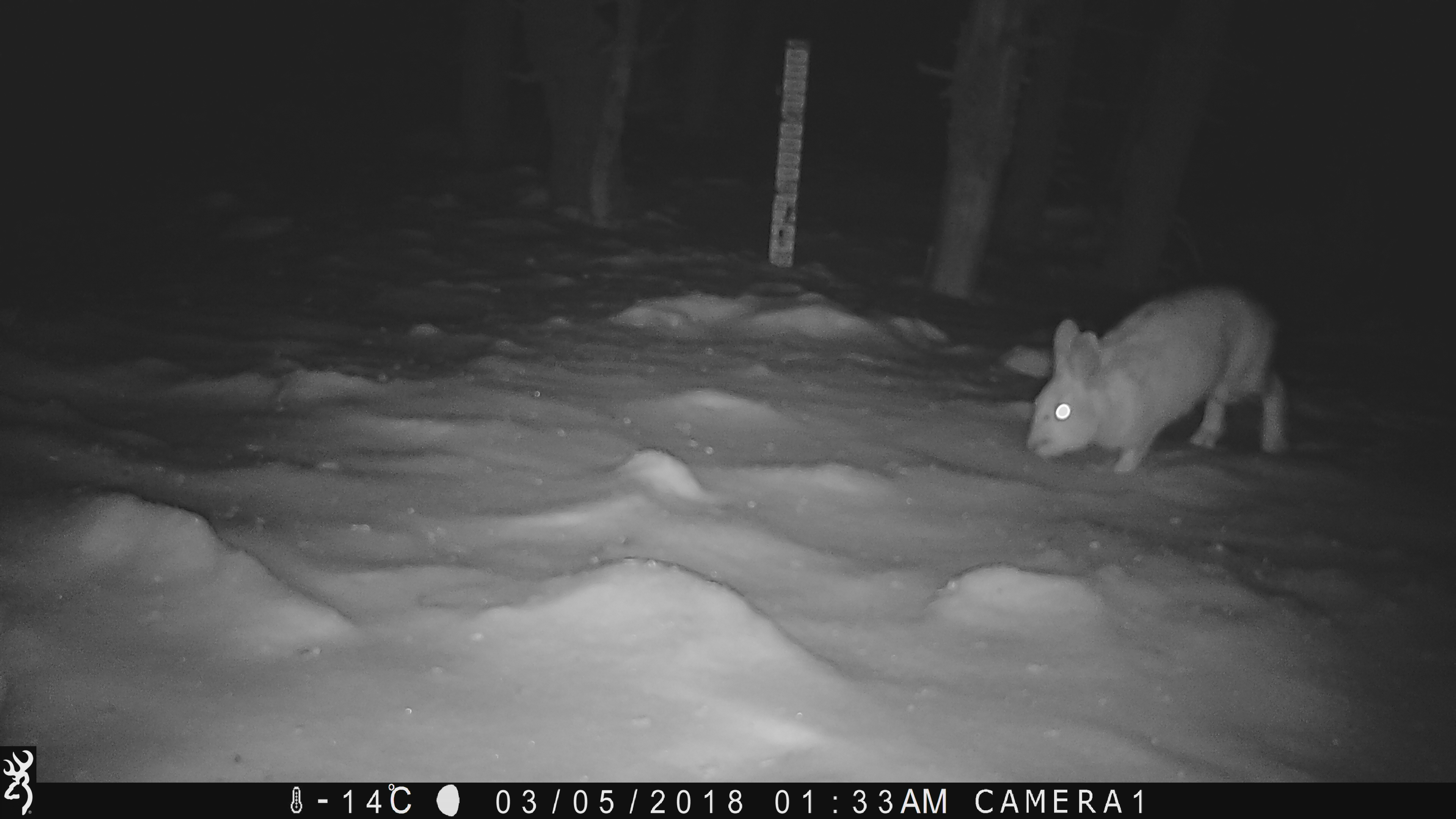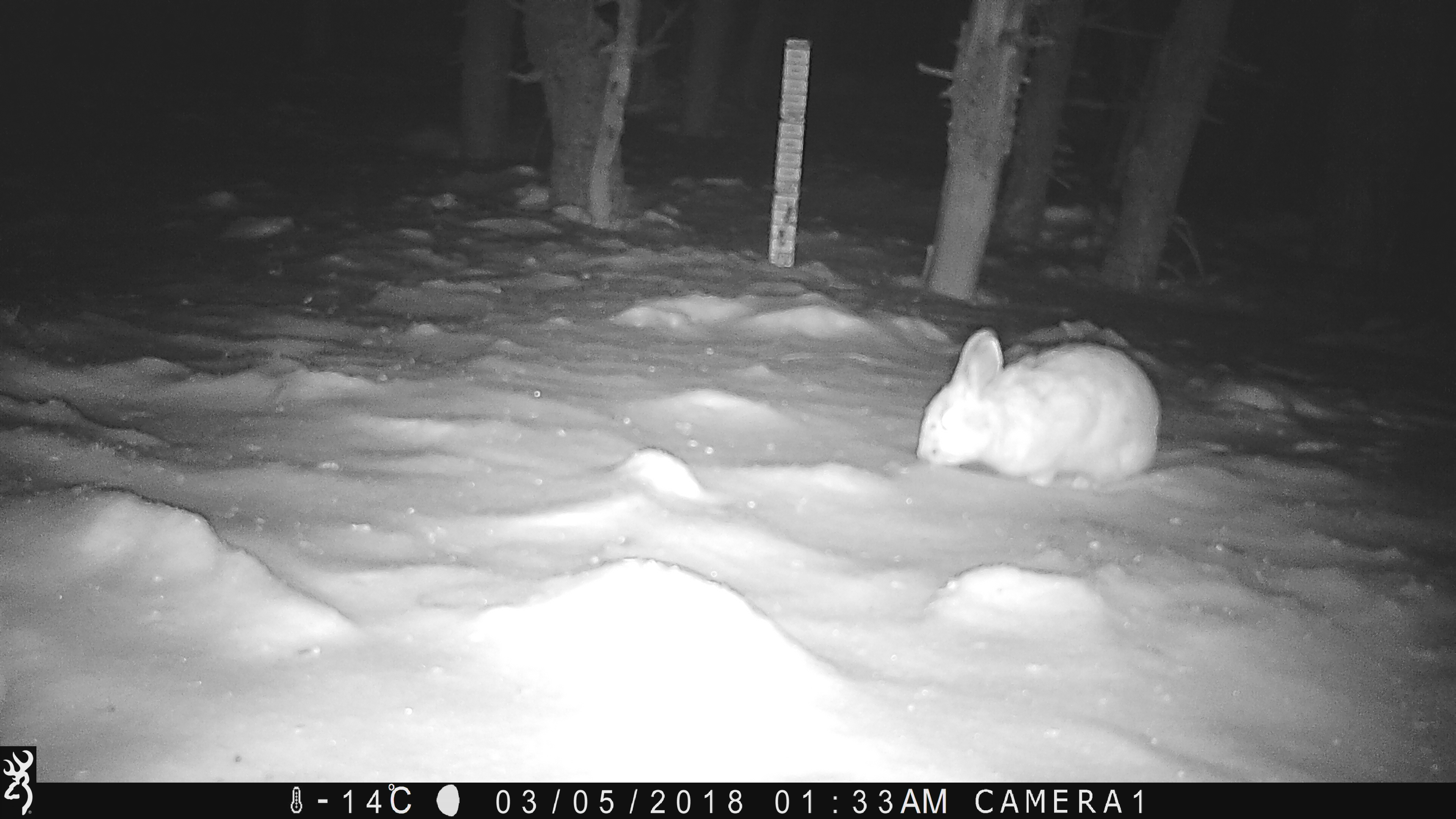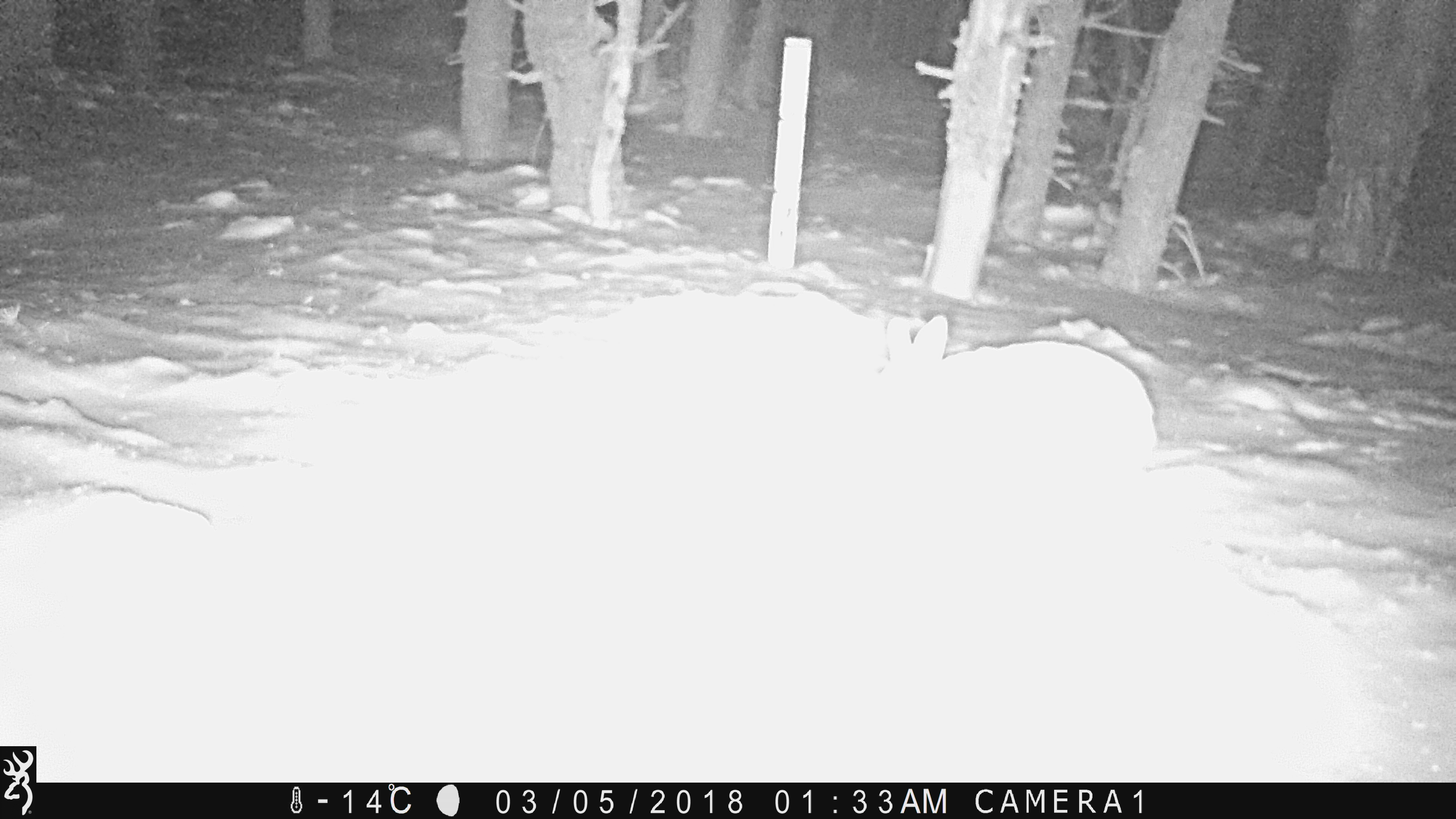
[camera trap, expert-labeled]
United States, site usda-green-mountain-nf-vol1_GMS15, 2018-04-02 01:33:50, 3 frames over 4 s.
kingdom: Animalia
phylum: Chordata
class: Mammalia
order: Lagomorpha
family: Leporidae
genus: Lepus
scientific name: Lepus americanus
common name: snowshoe hare